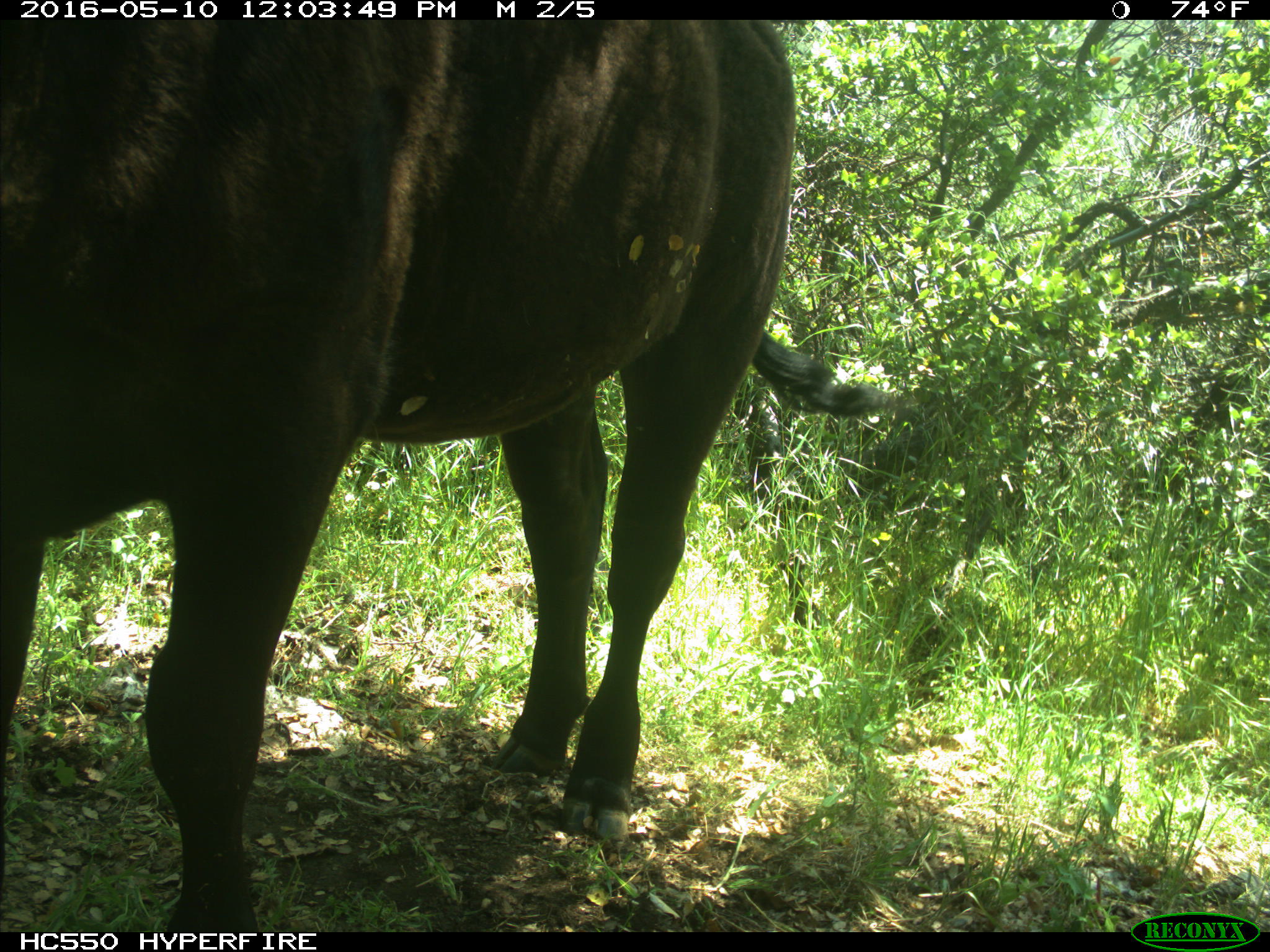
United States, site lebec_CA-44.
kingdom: Animalia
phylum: Chordata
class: Mammalia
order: Artiodactyla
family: Bovidae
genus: Bos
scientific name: Bos taurus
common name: domestic cow